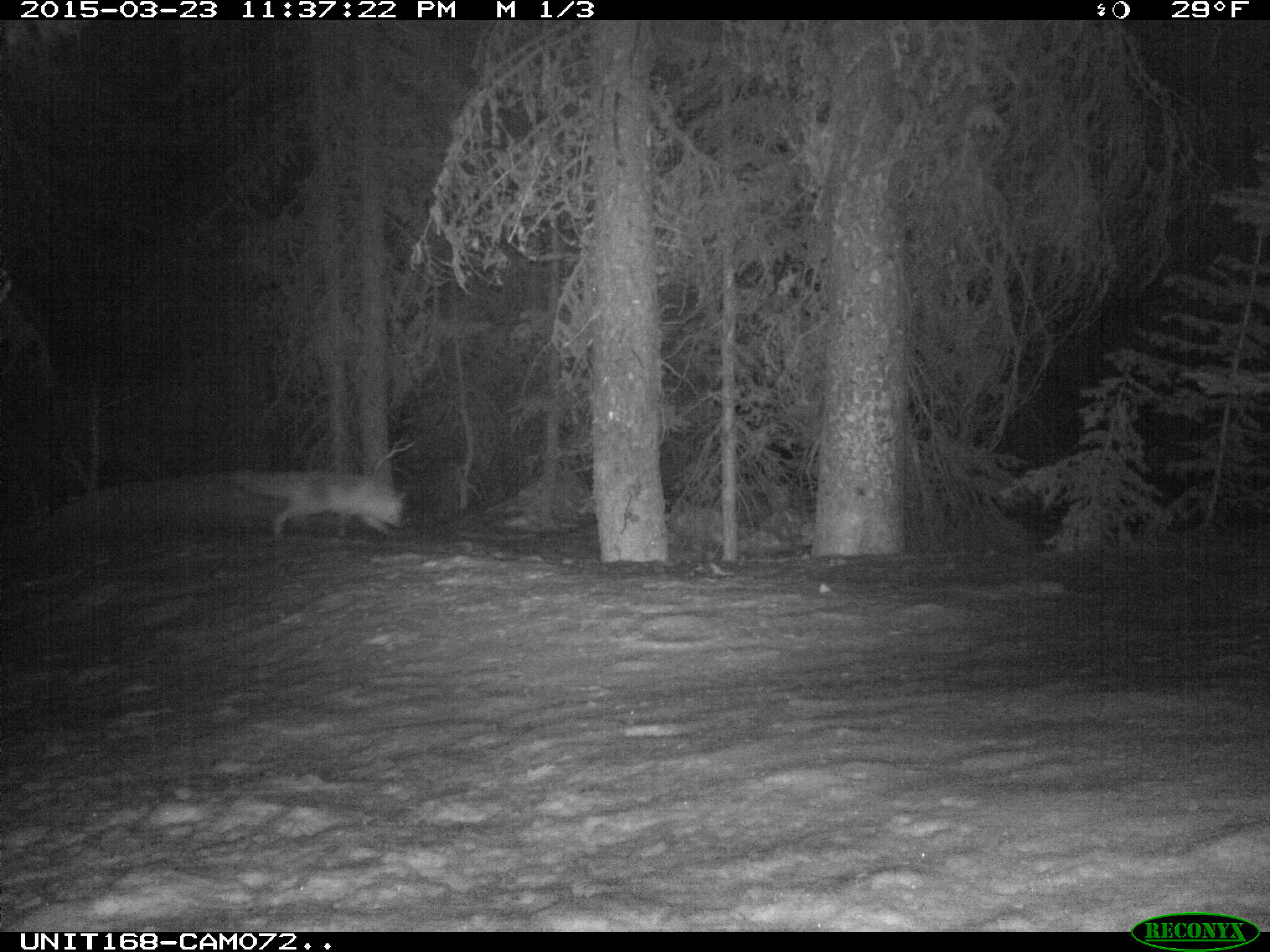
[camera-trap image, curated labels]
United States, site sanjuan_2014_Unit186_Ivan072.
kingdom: Animalia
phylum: Chordata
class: Mammalia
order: Carnivora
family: Canidae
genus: Vulpes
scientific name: Vulpes vulpes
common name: red fox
Vulpes vulpes (red fox).